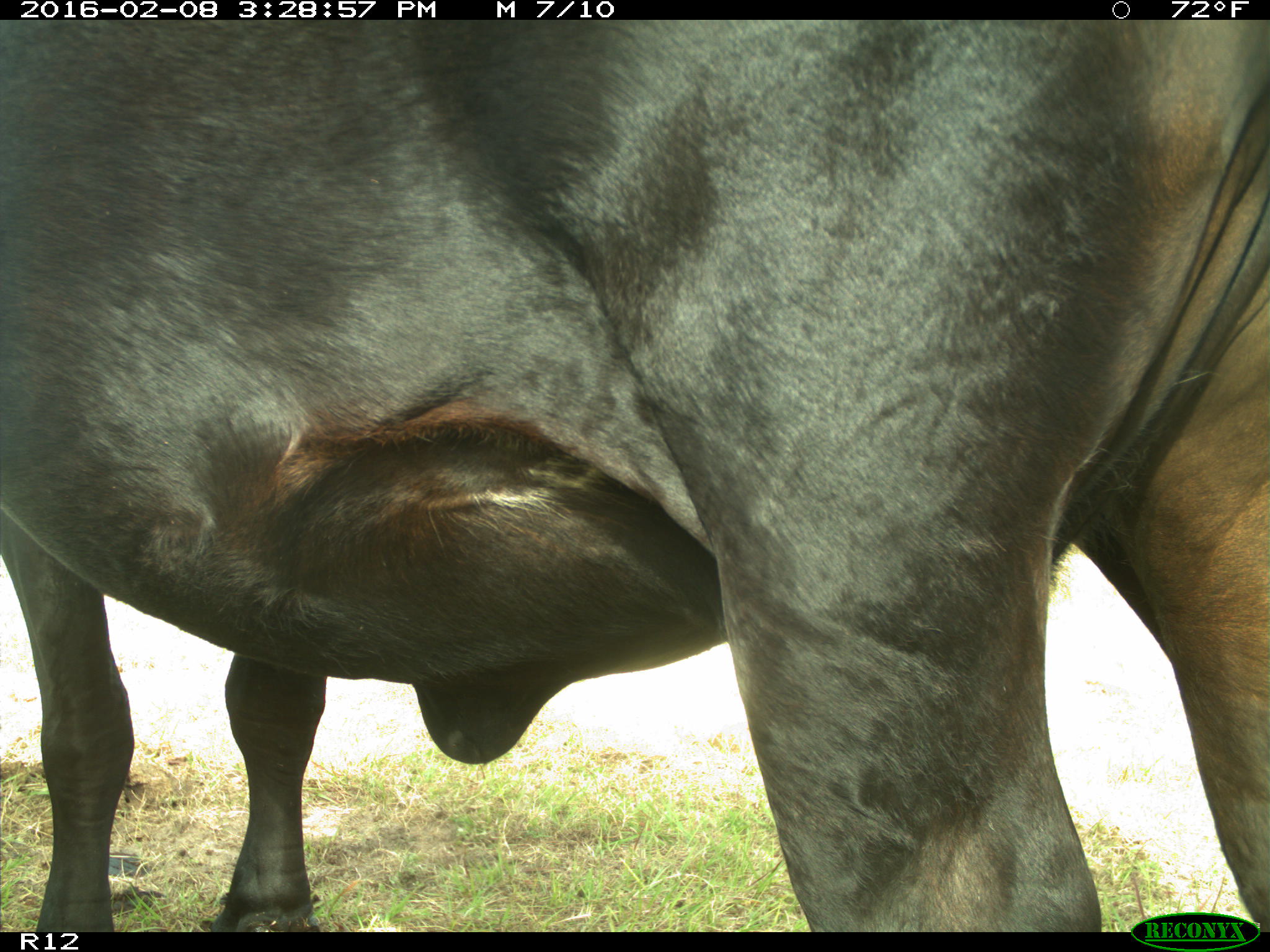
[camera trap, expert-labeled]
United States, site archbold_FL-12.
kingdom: Animalia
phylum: Chordata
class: Mammalia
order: Artiodactyla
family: Bovidae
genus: Bos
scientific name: Bos taurus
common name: domestic cow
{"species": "Bos taurus (domestic cow)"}